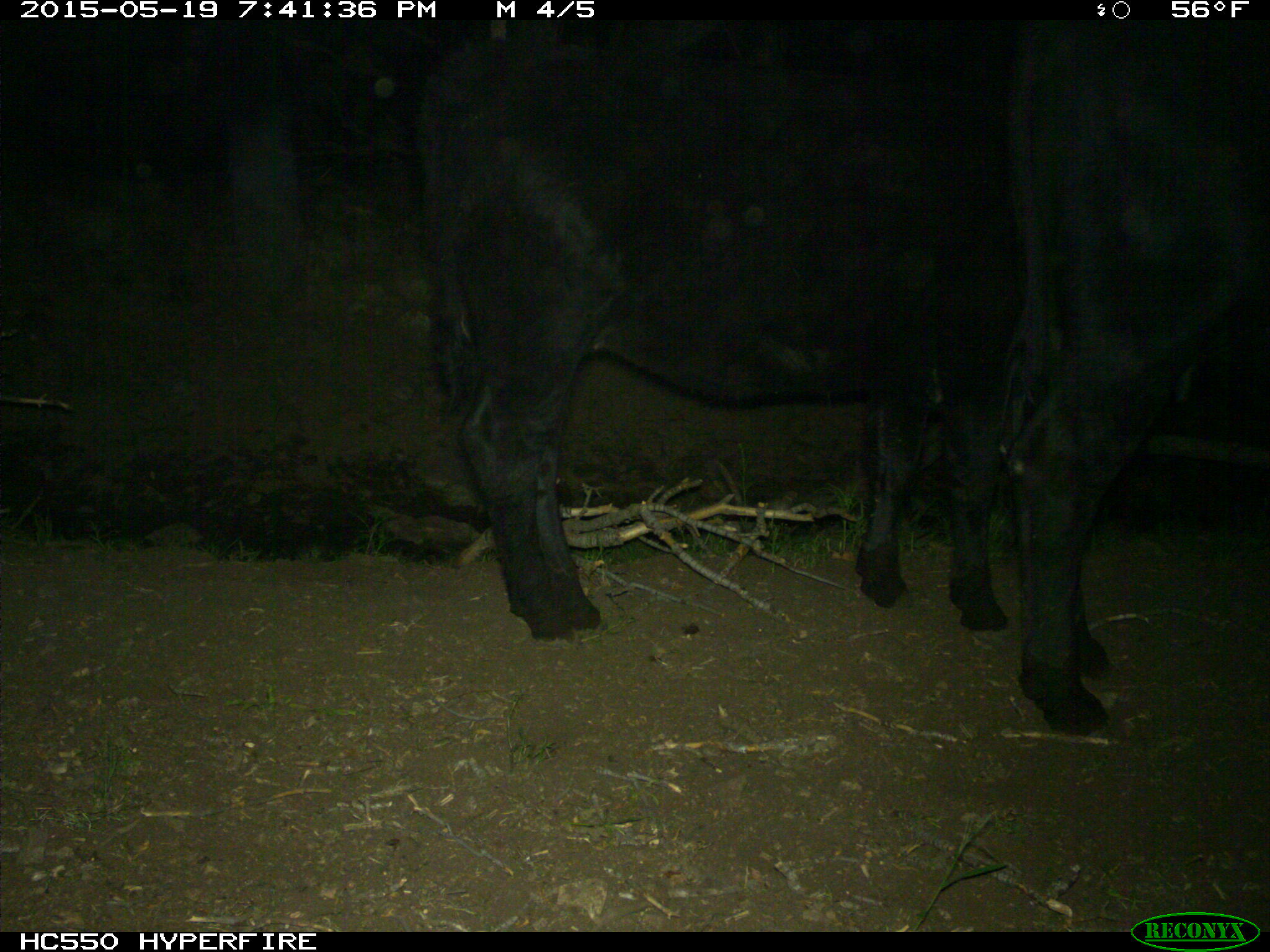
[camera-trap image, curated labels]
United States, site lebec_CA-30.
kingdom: Animalia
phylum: Chordata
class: Mammalia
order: Artiodactyla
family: Bovidae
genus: Bos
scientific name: Bos taurus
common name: domestic cow